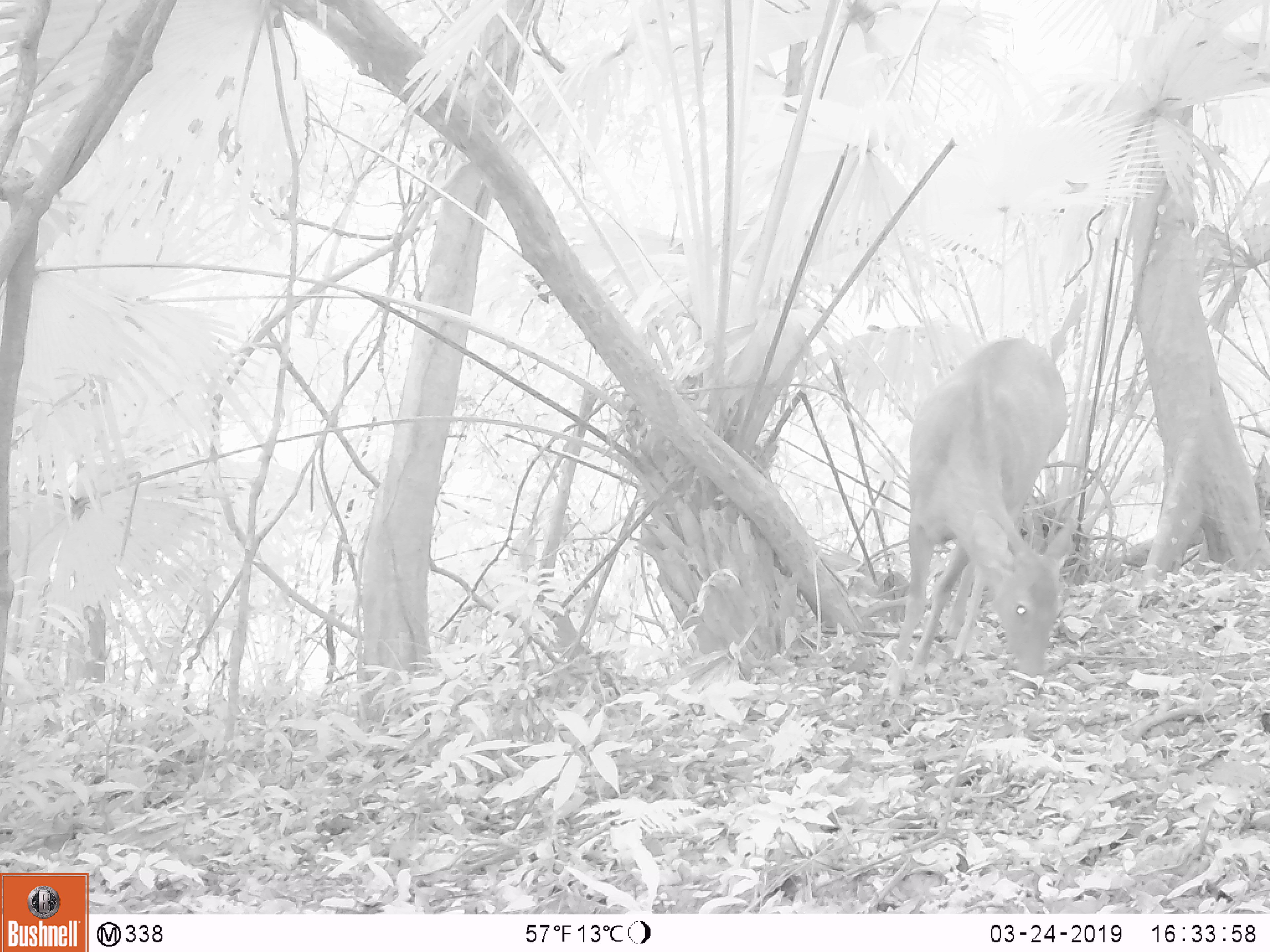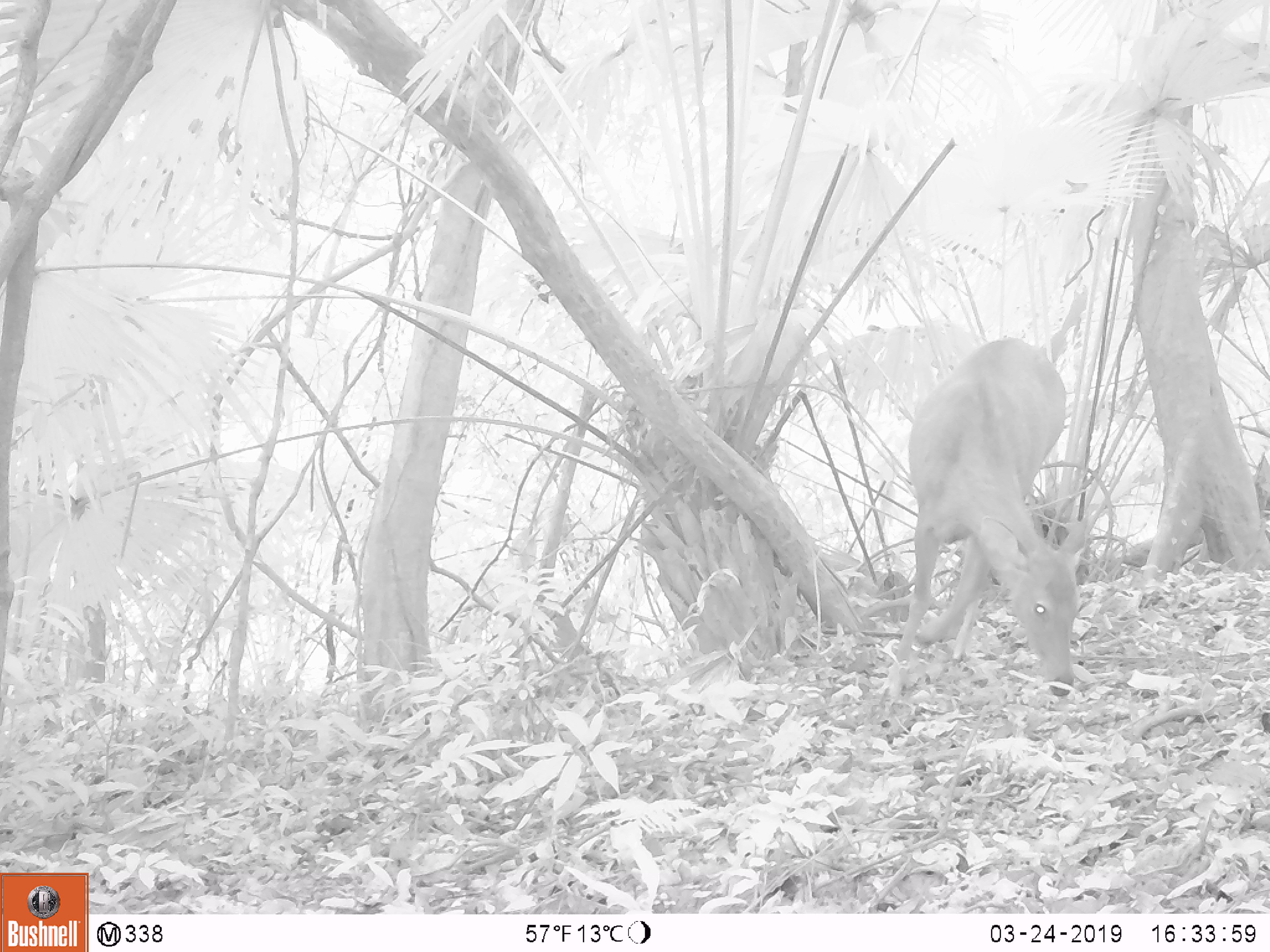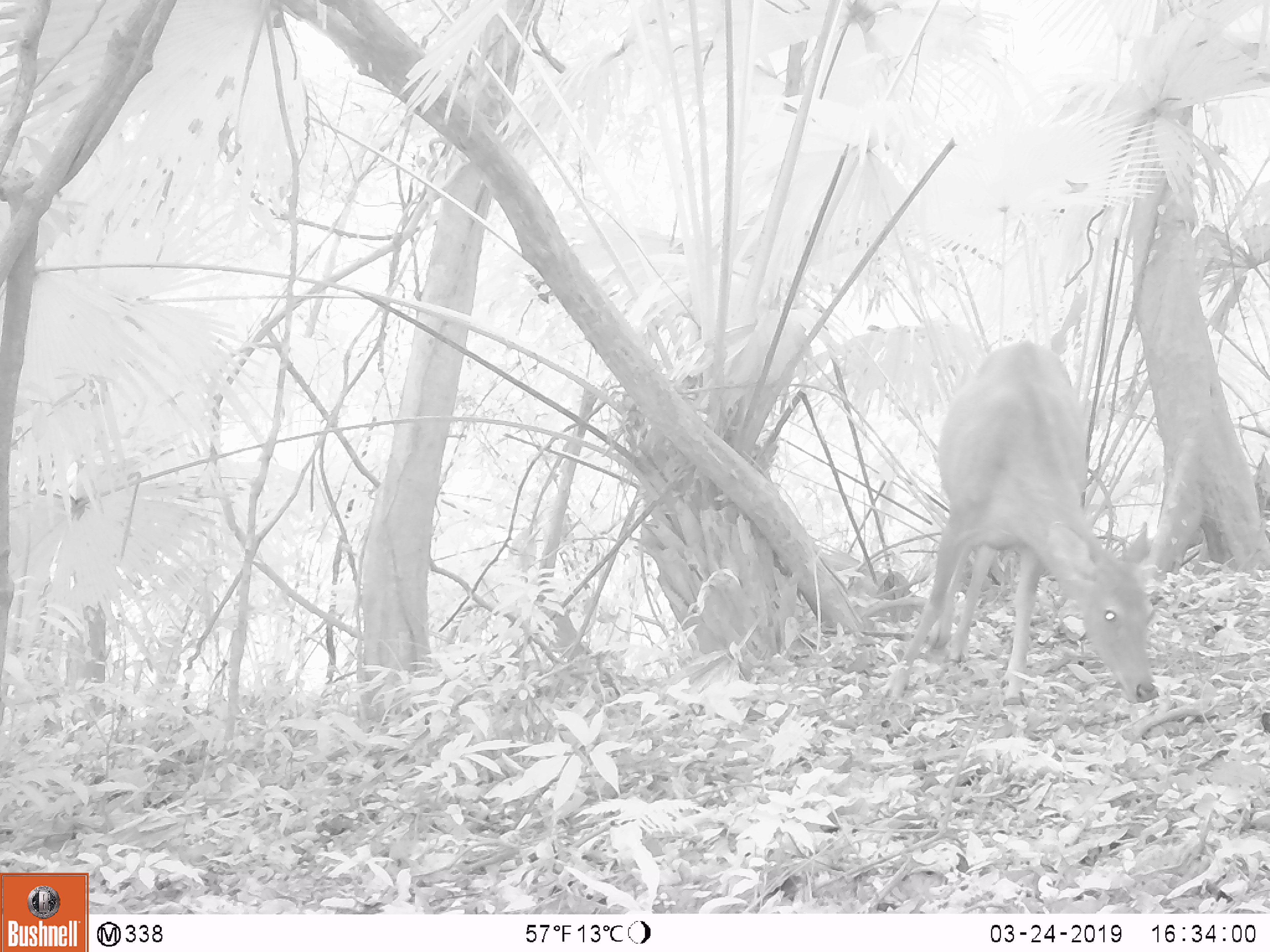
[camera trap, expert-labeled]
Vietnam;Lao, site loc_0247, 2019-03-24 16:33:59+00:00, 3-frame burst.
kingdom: Animalia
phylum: Chordata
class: Mammalia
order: Artiodactyla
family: Cervidae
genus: Rusa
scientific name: Rusa unicolor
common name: sambar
Sambar (Rusa unicolor). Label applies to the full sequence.